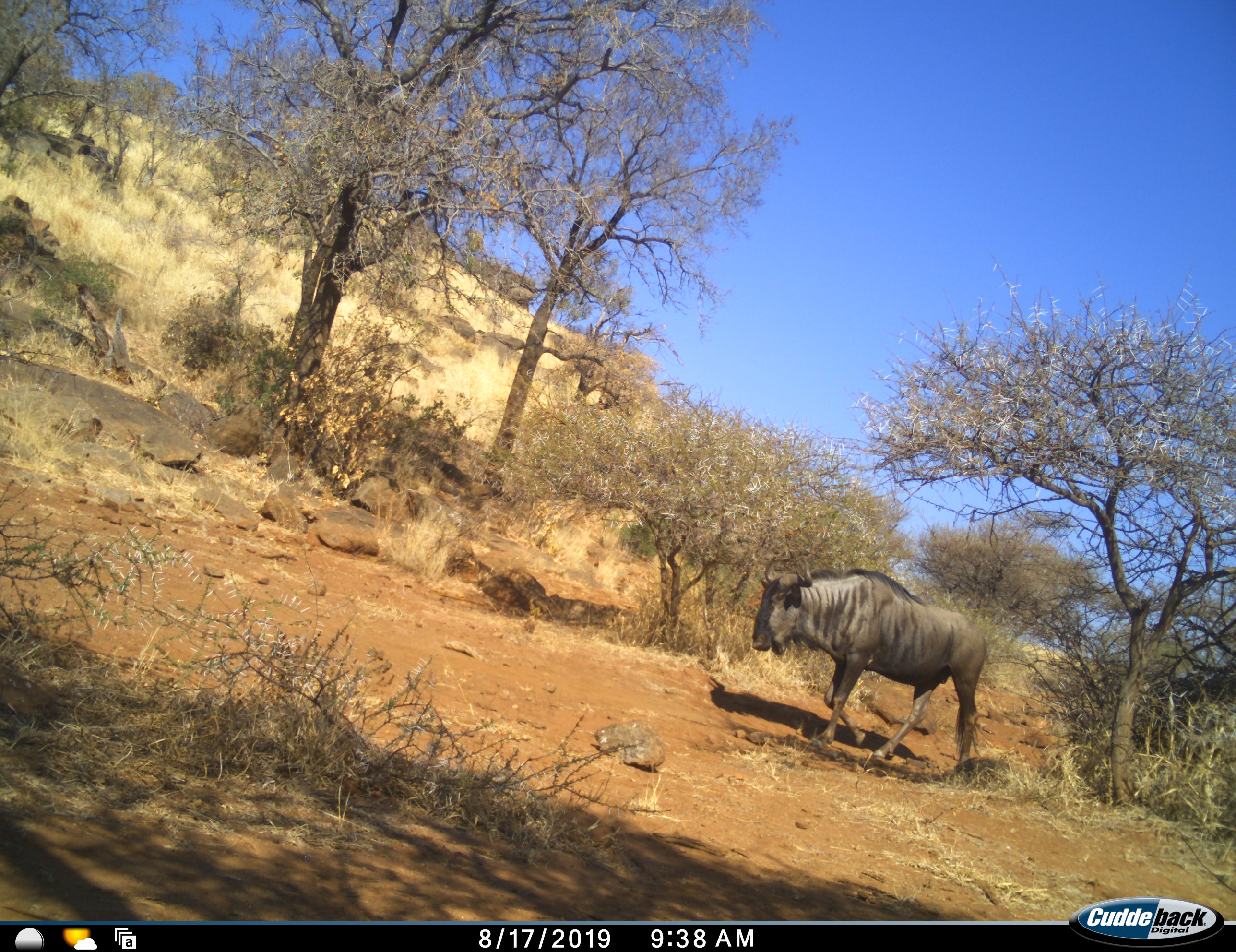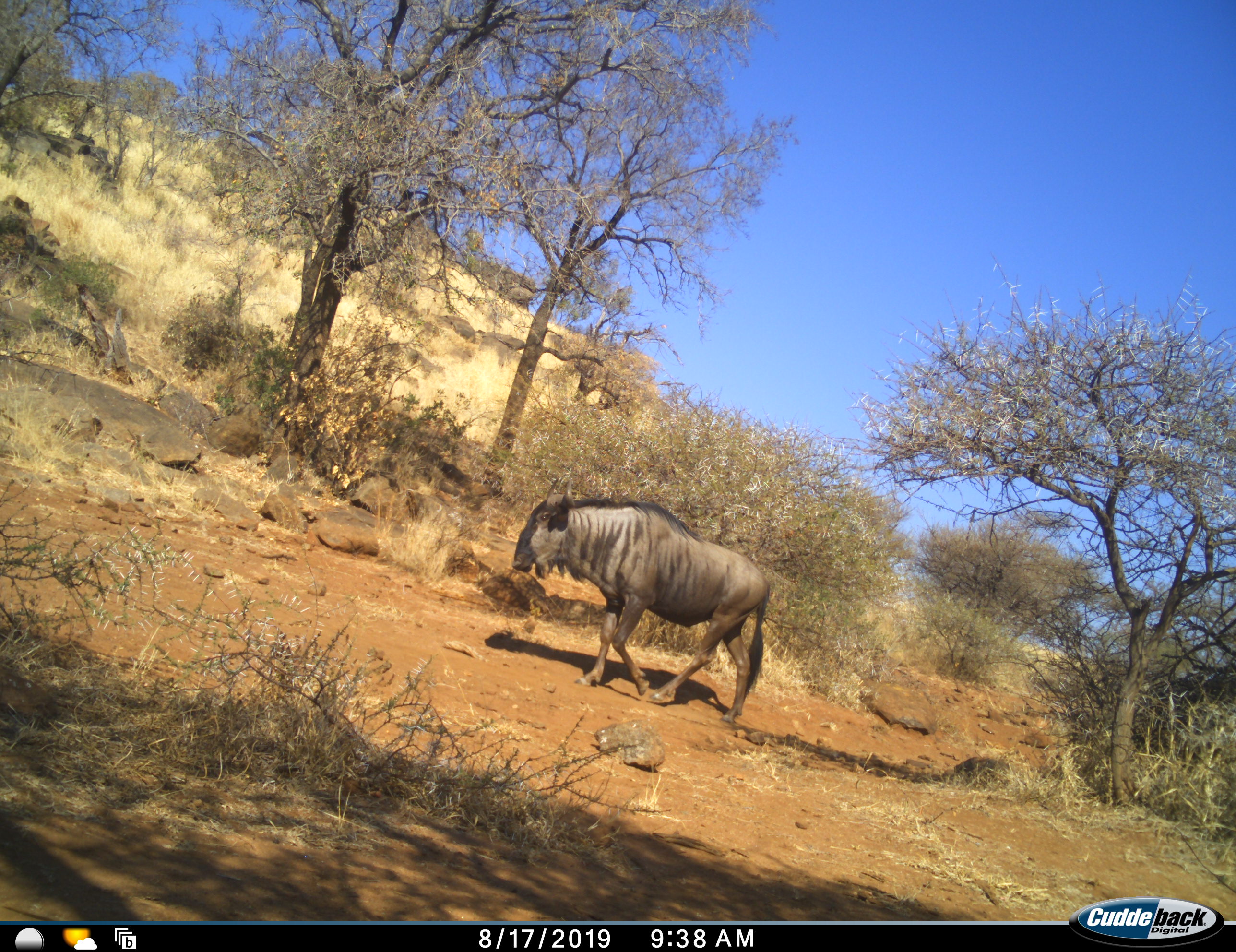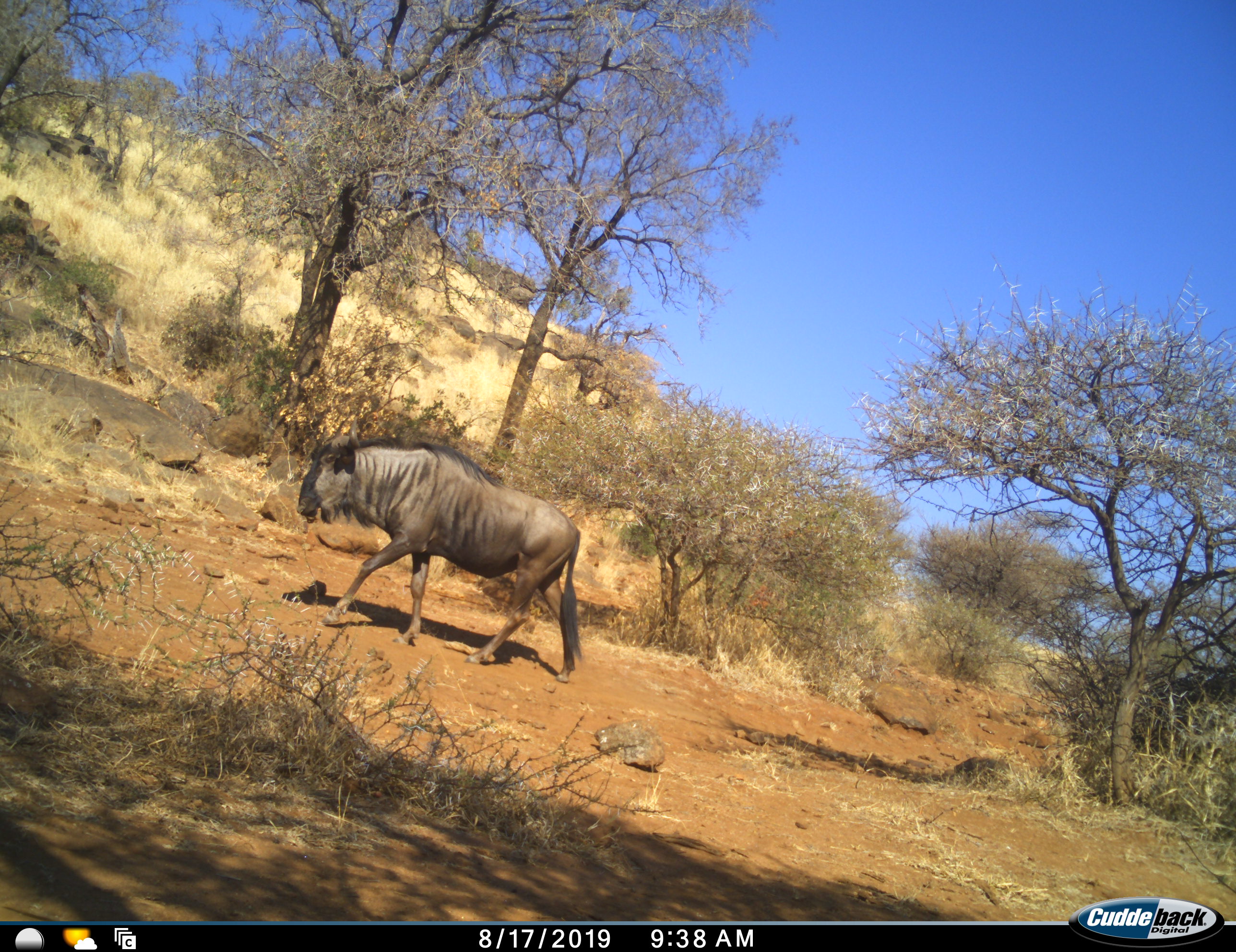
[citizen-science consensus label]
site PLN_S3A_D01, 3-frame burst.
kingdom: Animalia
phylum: Chordata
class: Mammalia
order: Artiodactyla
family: Bovidae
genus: Connochaetes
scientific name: Connochaetes taurinus taurinus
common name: blue wildebeest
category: wildebeestblue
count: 1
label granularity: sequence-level